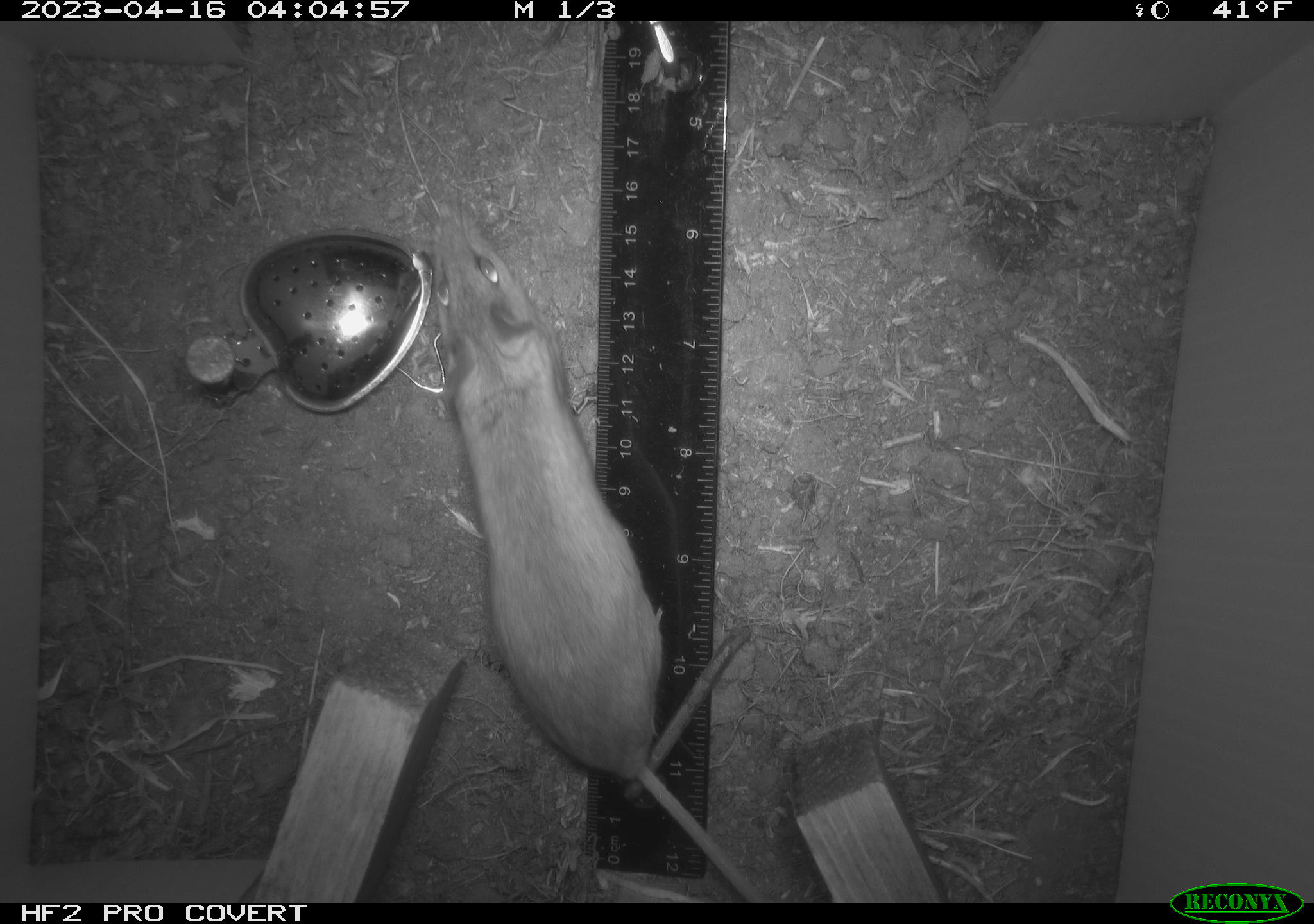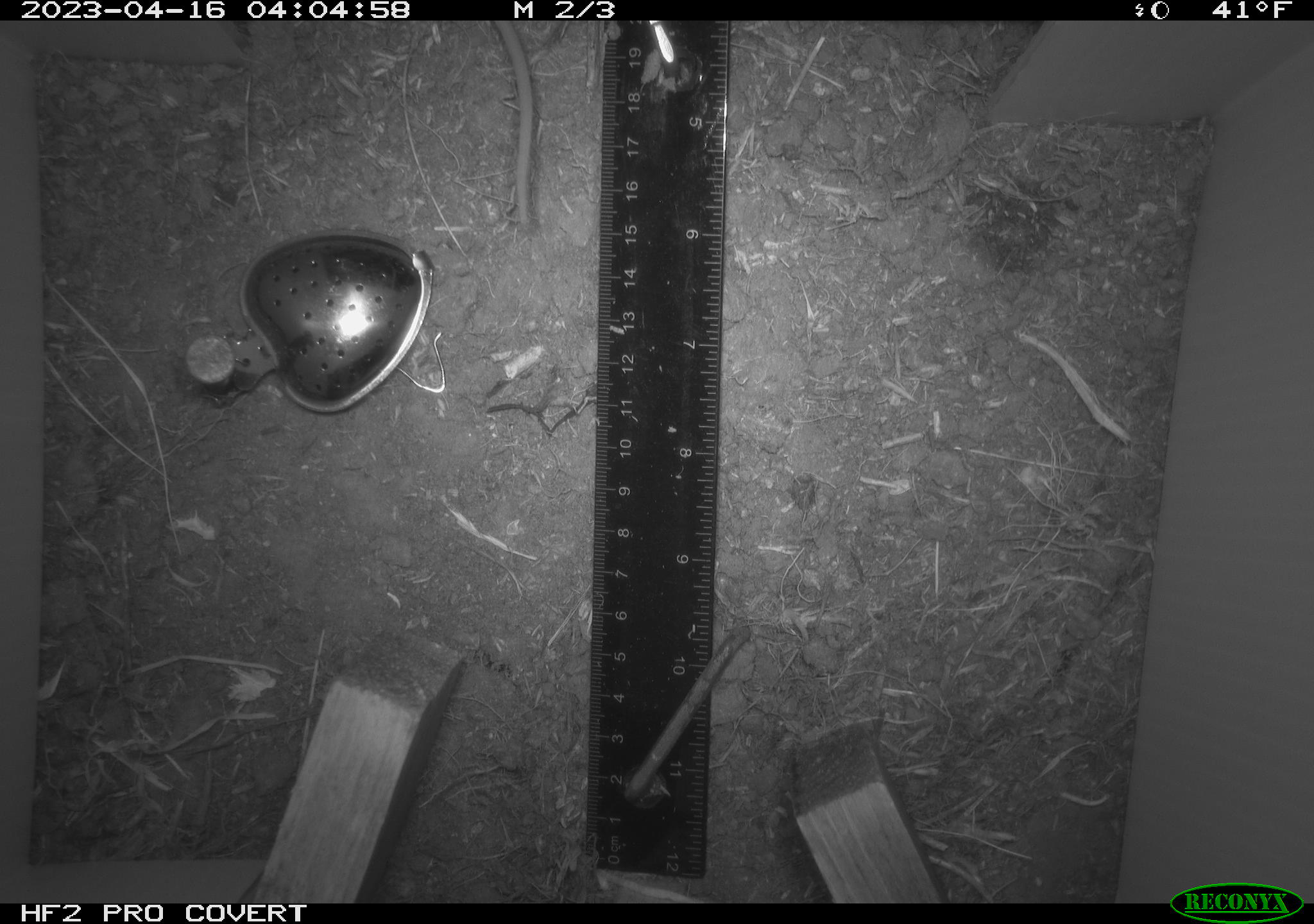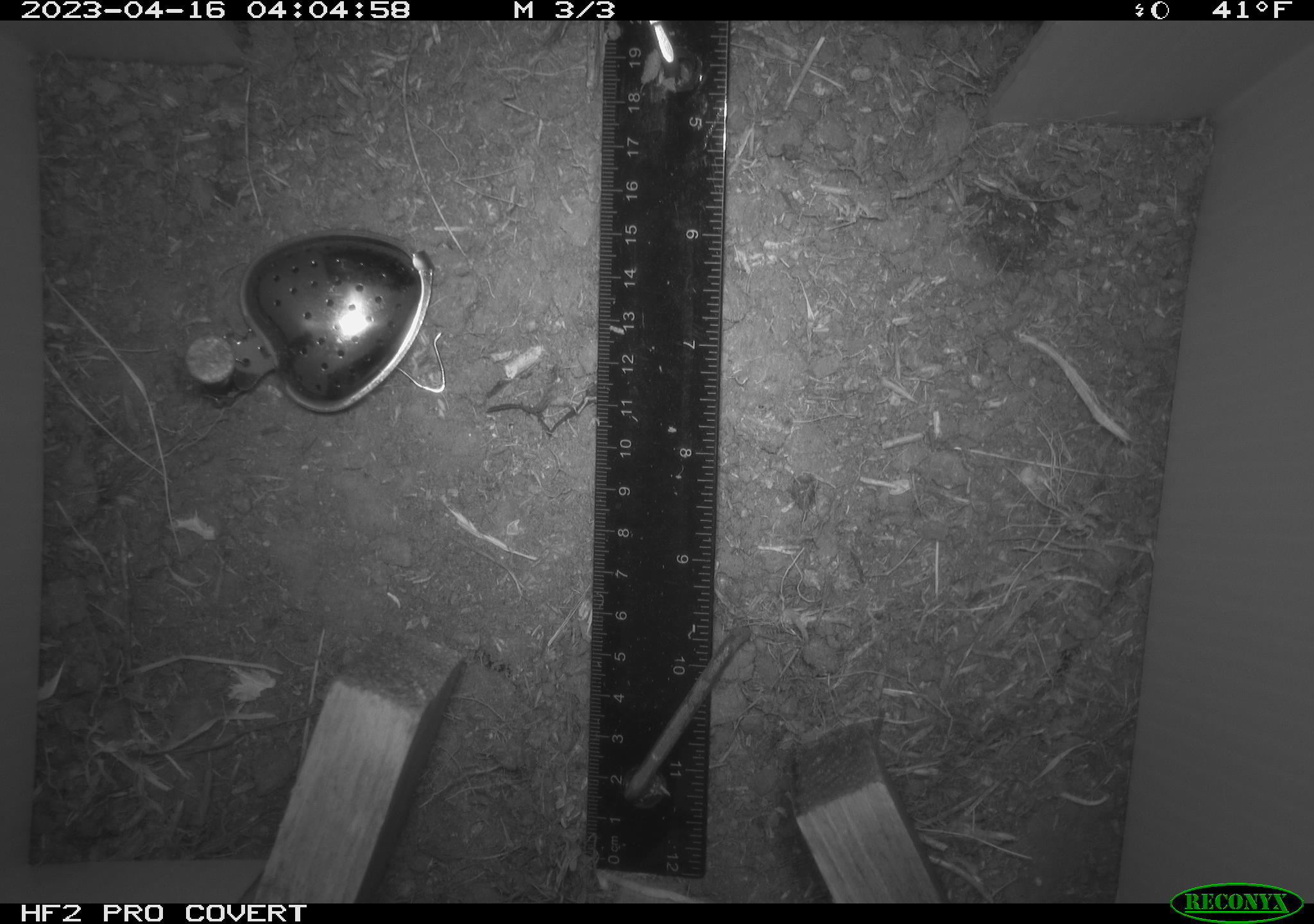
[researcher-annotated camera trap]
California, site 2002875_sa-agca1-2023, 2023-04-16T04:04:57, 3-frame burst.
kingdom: Animalia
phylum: Chordata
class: Mammalia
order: Rodentia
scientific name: Rodentia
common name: mouse species